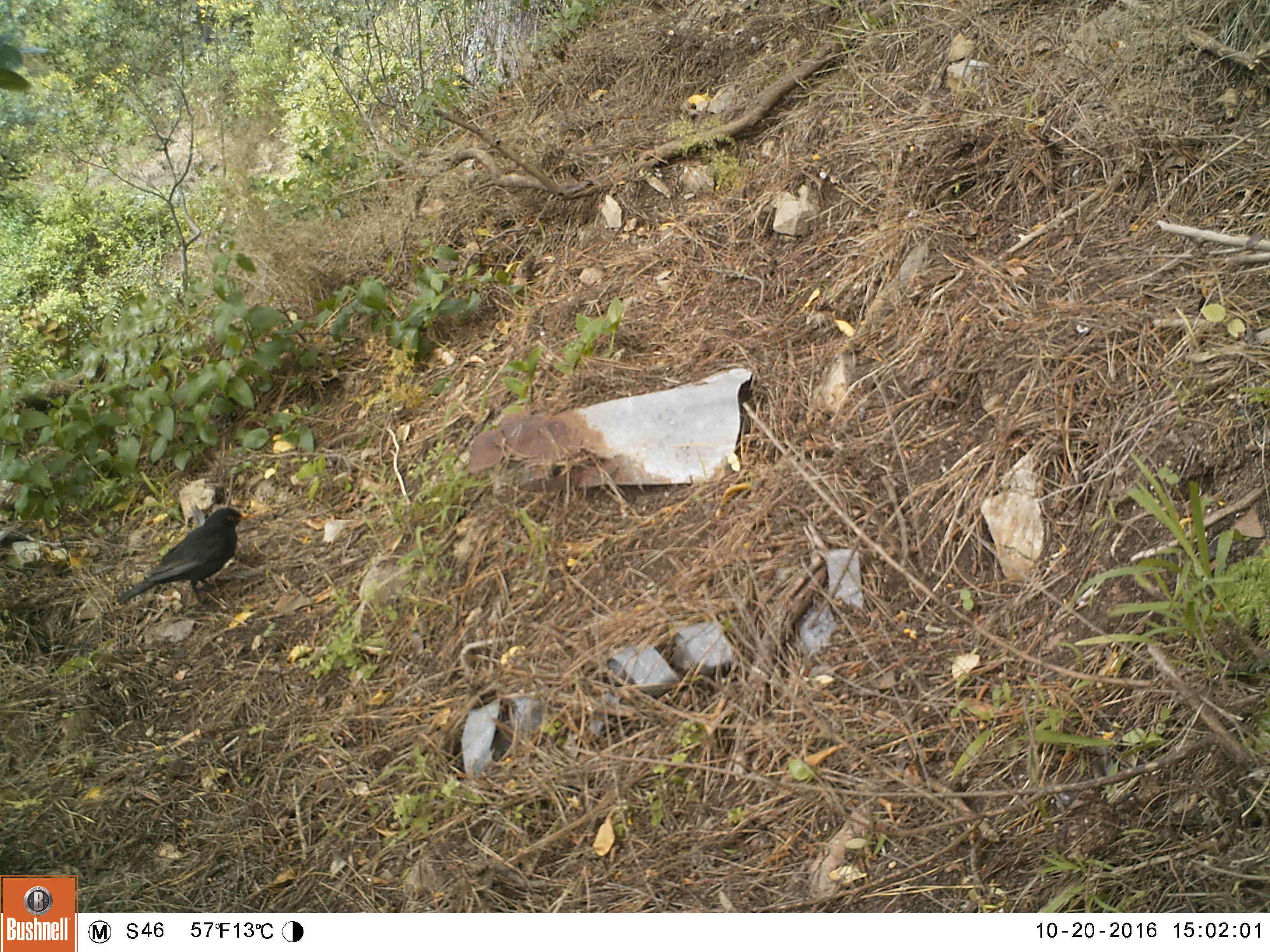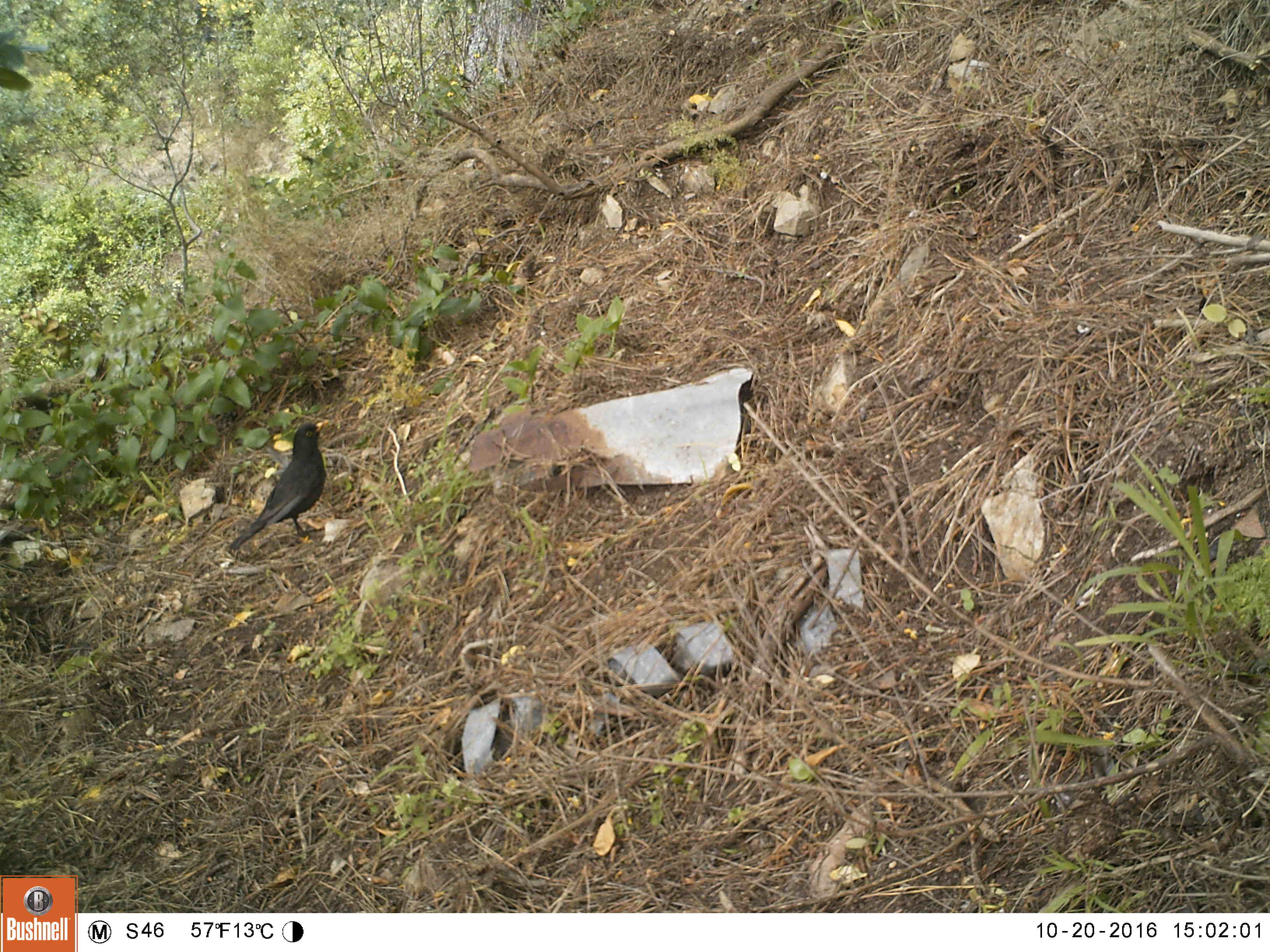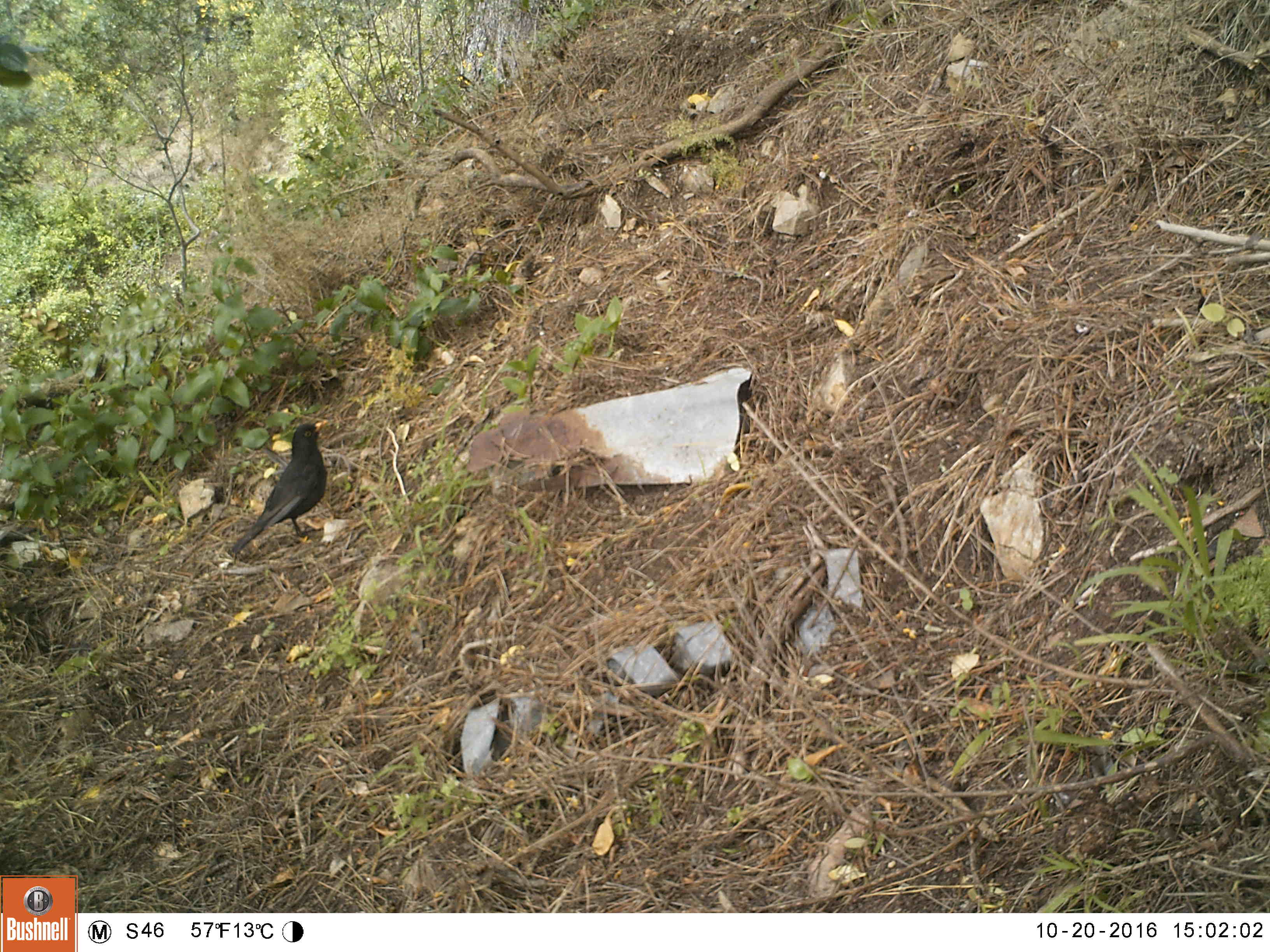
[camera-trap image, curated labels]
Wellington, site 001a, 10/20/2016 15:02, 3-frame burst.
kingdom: Animalia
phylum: Chordata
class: Aves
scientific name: Aves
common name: bird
Bird (Aves).